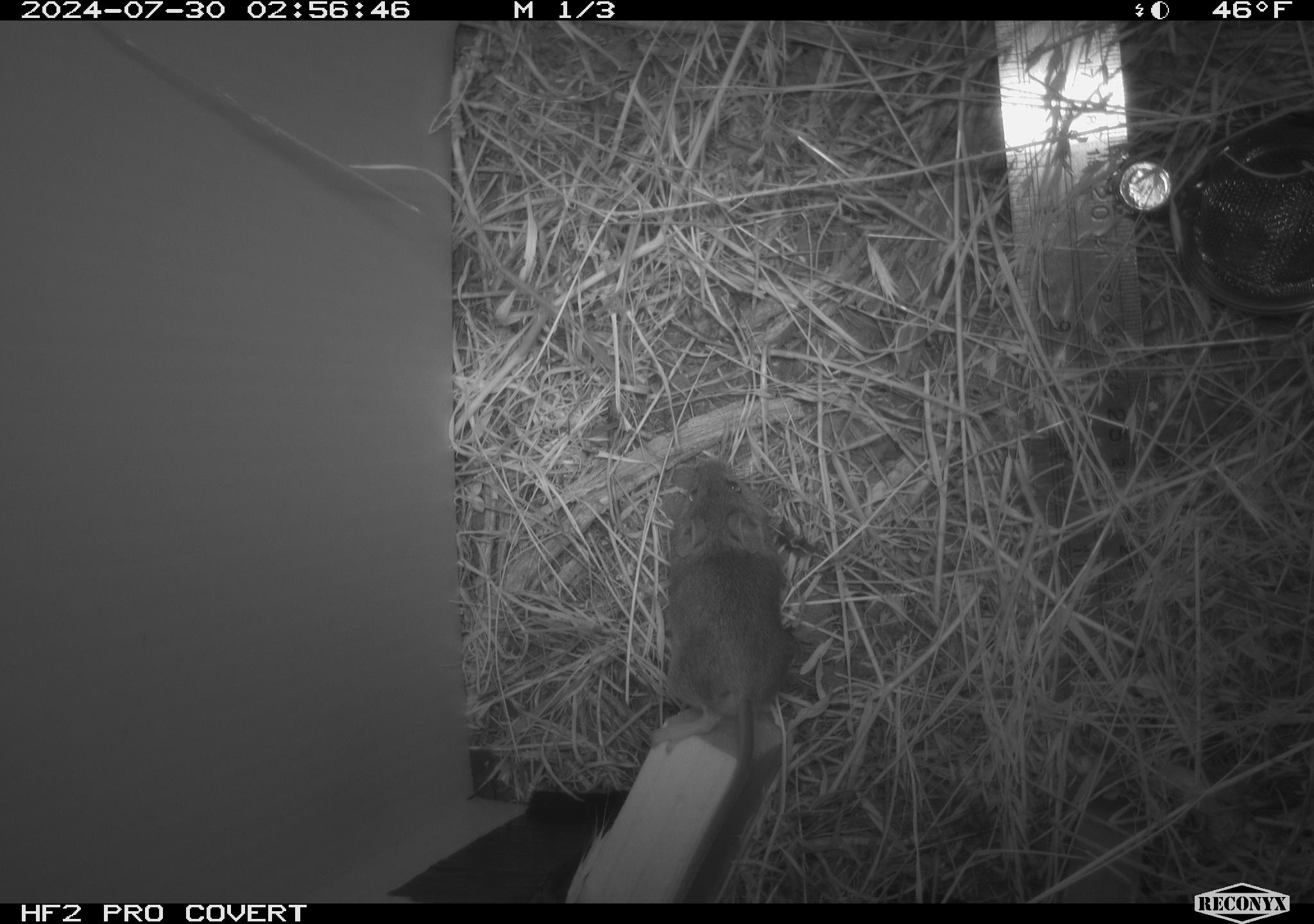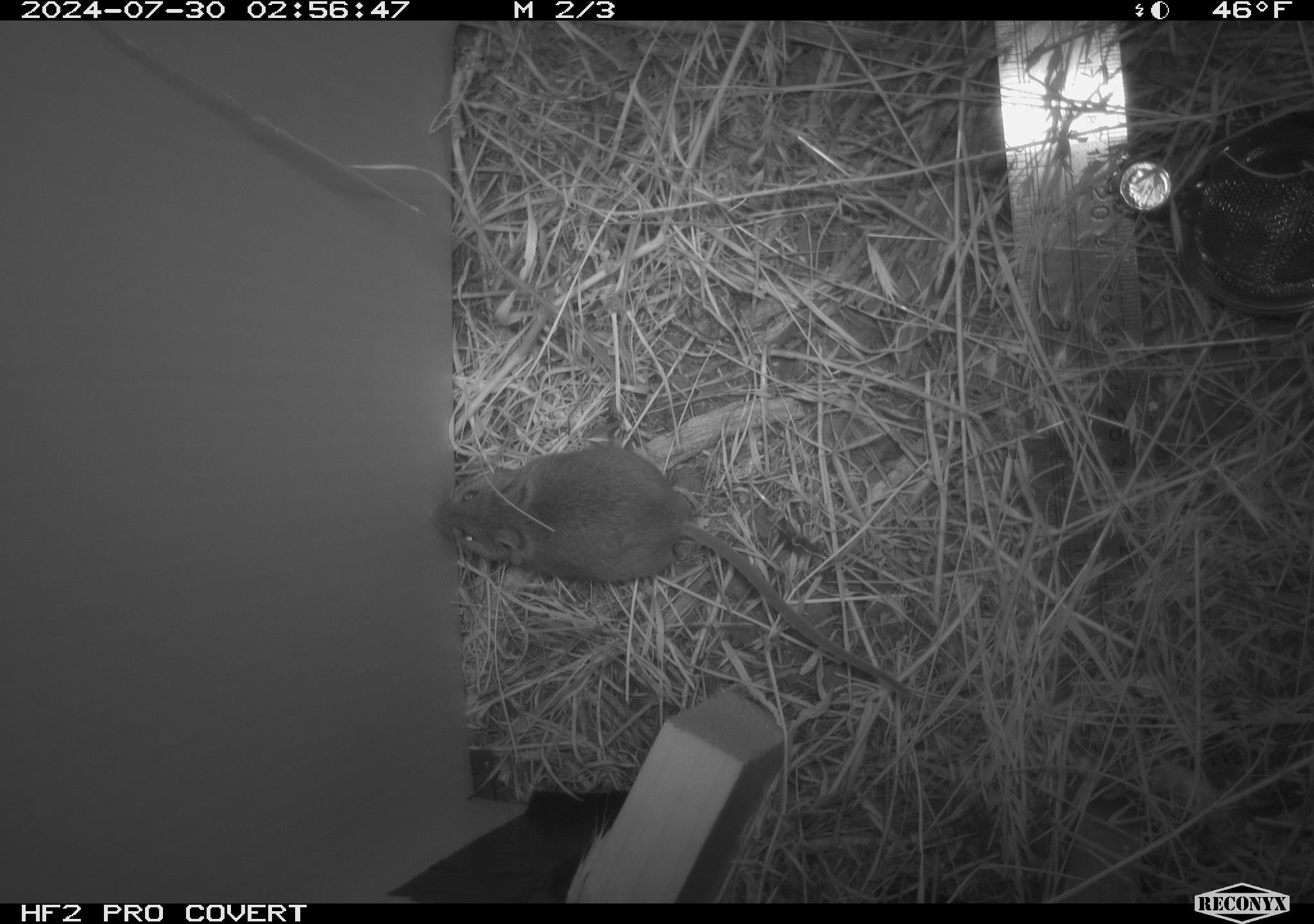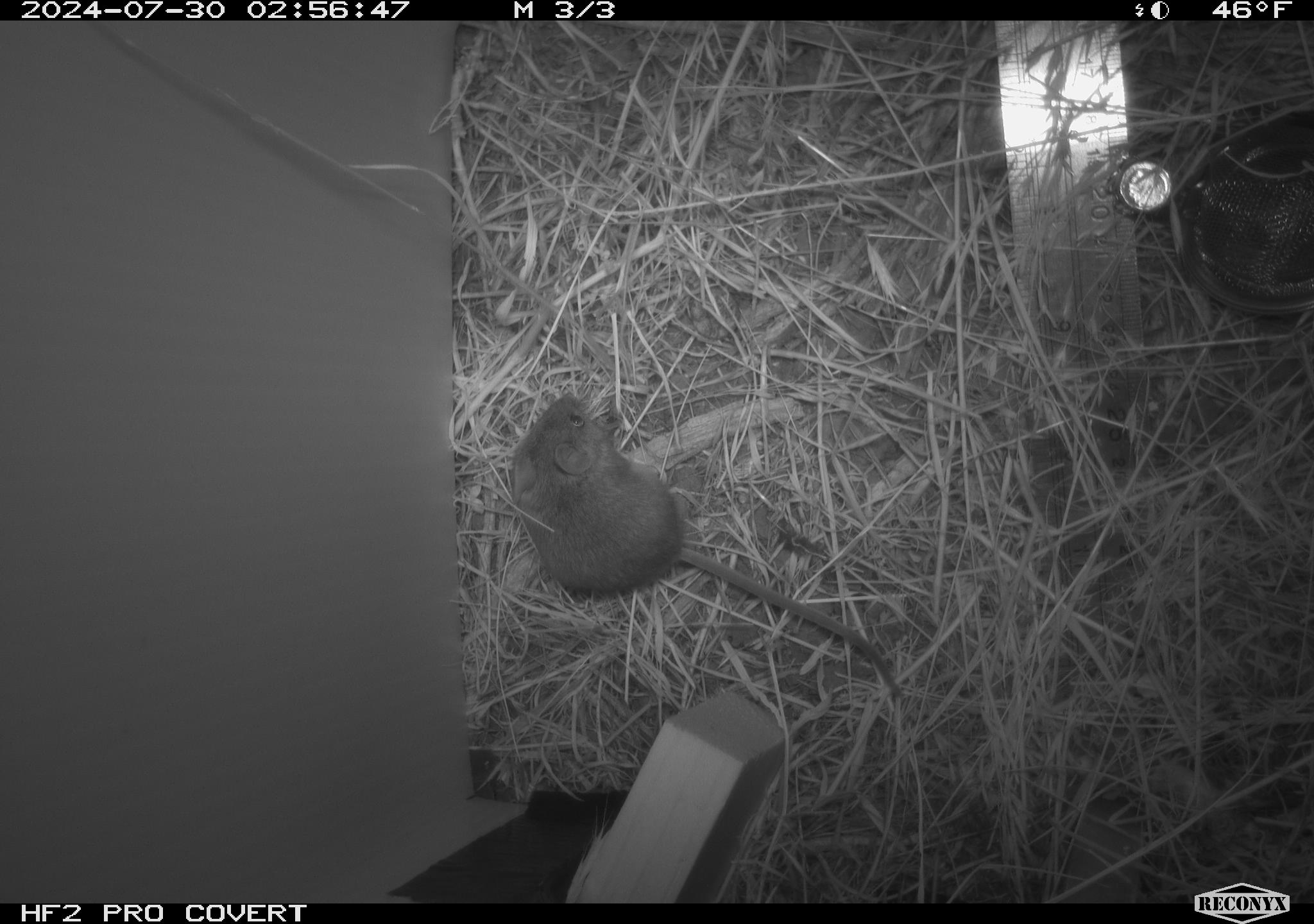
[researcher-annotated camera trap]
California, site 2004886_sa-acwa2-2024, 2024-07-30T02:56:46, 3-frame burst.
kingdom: Animalia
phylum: Chordata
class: Mammalia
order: Rodentia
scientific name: Rodentia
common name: mouse species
Mouse species (Rodentia).